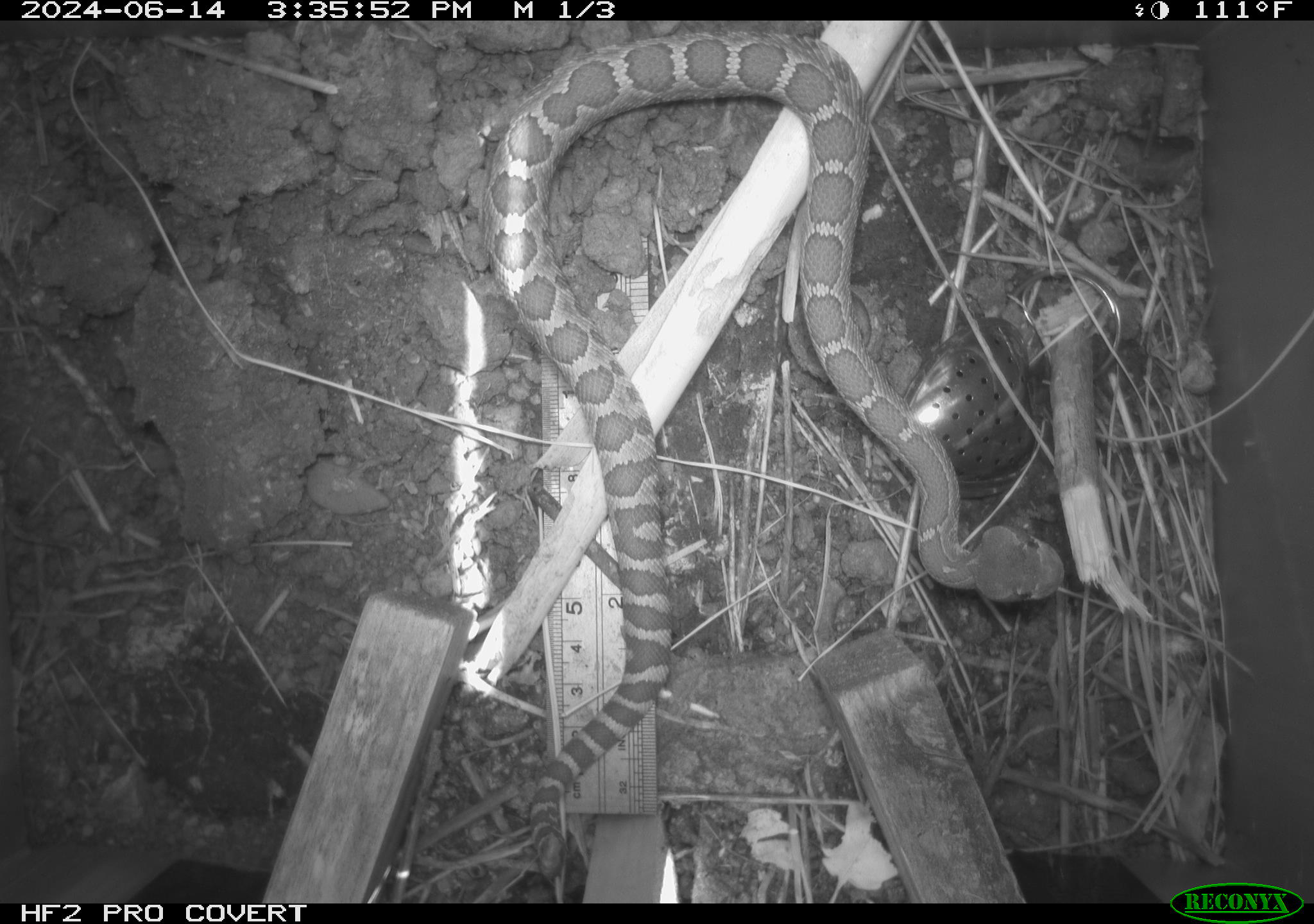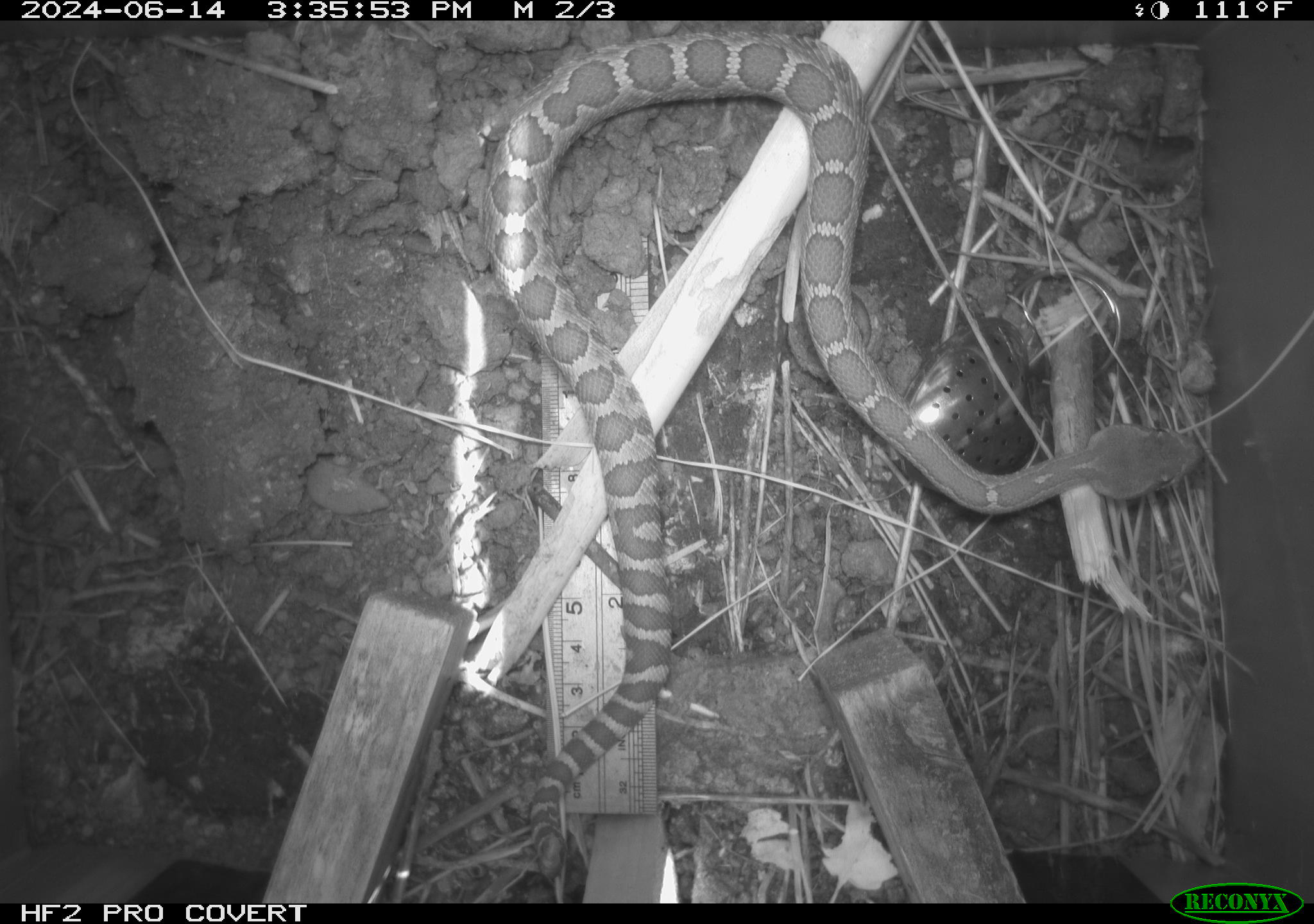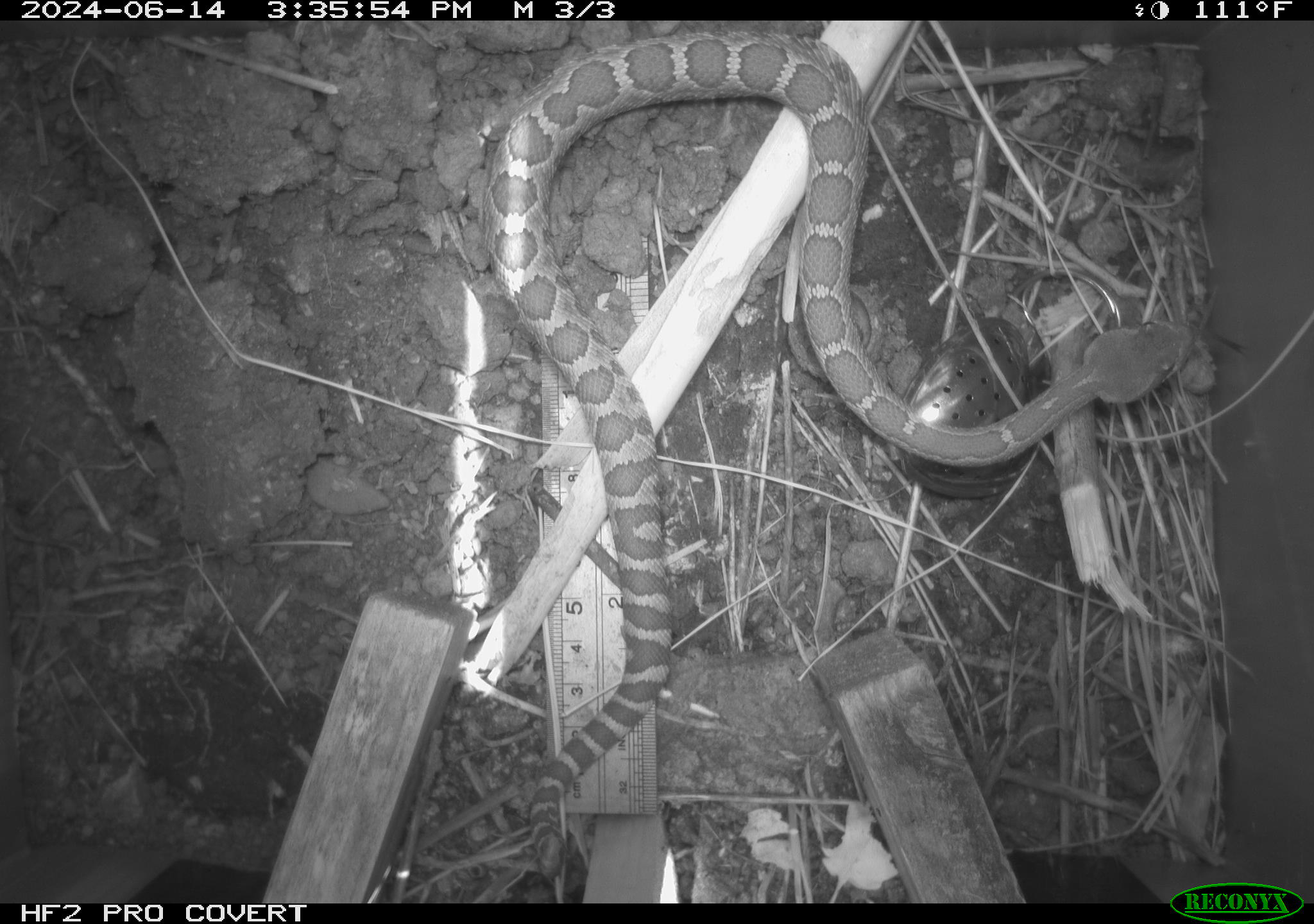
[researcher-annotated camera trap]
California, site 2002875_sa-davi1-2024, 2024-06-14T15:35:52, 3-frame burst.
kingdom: Animalia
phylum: Chordata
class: Reptilia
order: Squamata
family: Viperidae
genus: Crotalus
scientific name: Crotalus oreganus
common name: western rattlesnake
Western rattlesnake (Crotalus oreganus).